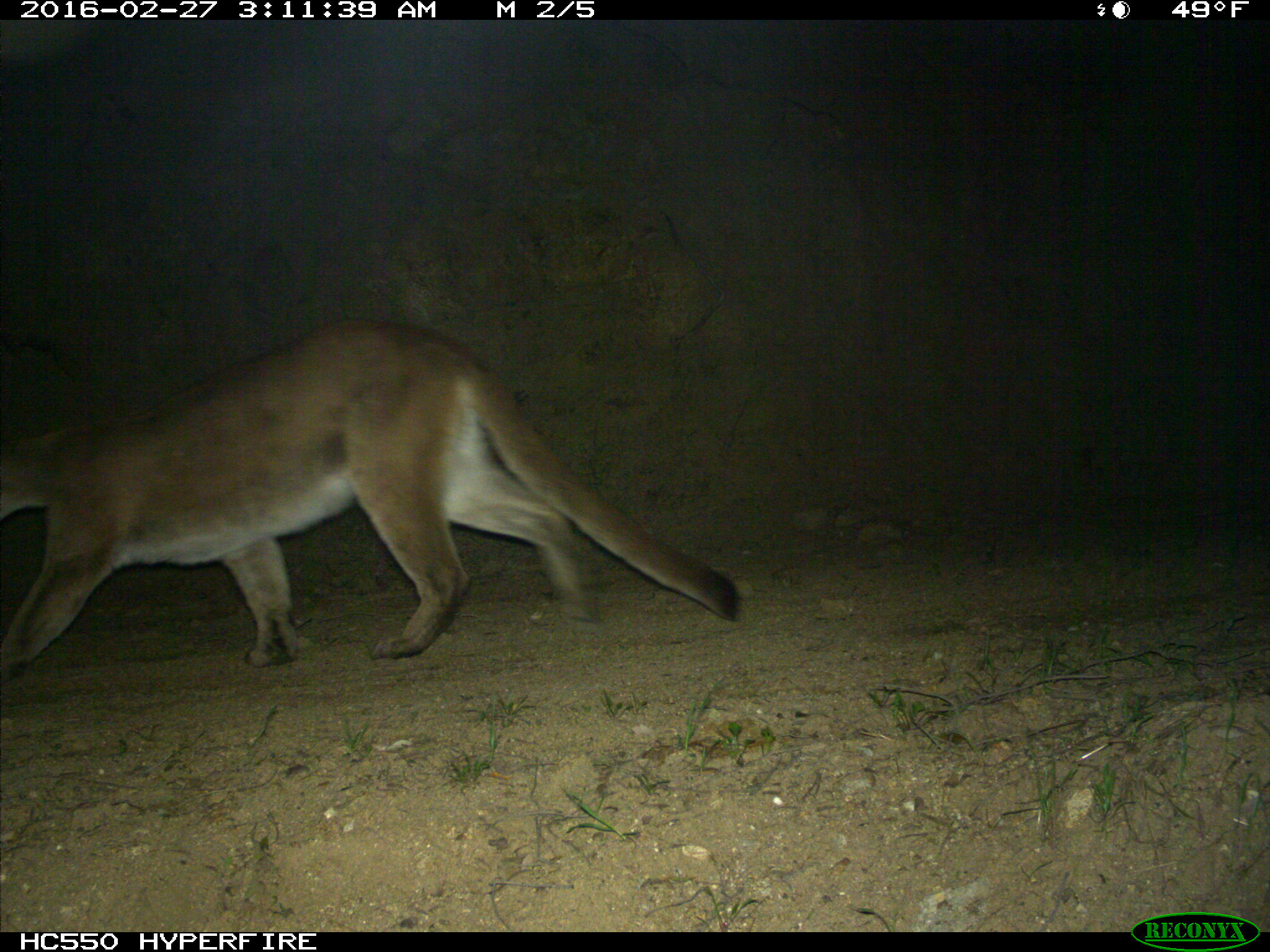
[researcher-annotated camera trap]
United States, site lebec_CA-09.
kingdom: Animalia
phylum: Chordata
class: Mammalia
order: Carnivora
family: Felidae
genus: Puma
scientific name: Puma concolor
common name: mountain lion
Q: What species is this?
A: Puma concolor (mountain lion).